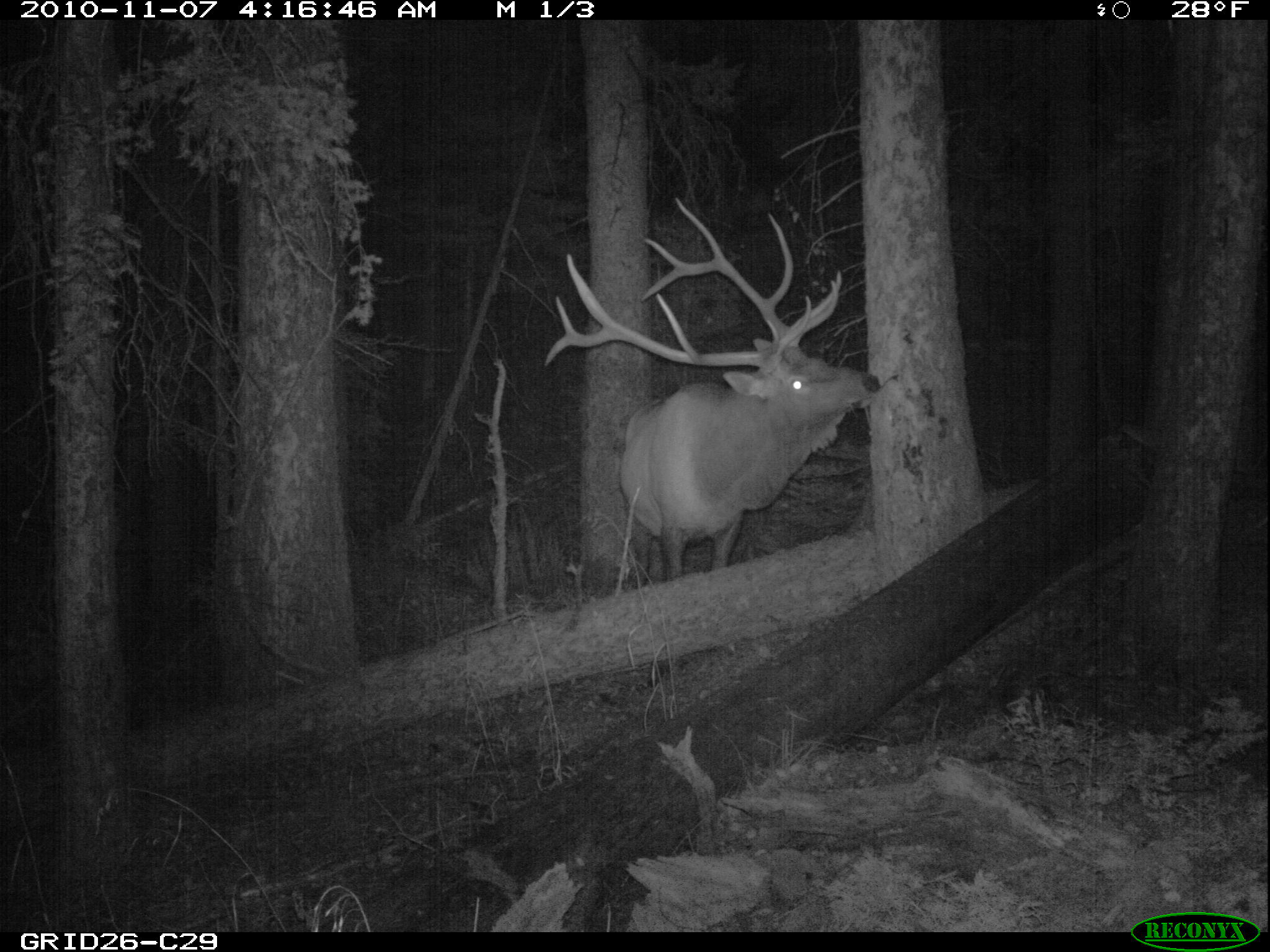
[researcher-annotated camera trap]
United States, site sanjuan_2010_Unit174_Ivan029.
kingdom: Animalia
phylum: Chordata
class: Mammalia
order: Artiodactyla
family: Cervidae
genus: Cervus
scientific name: Cervus elaphus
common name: red deer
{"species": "Cervus elaphus (red deer)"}